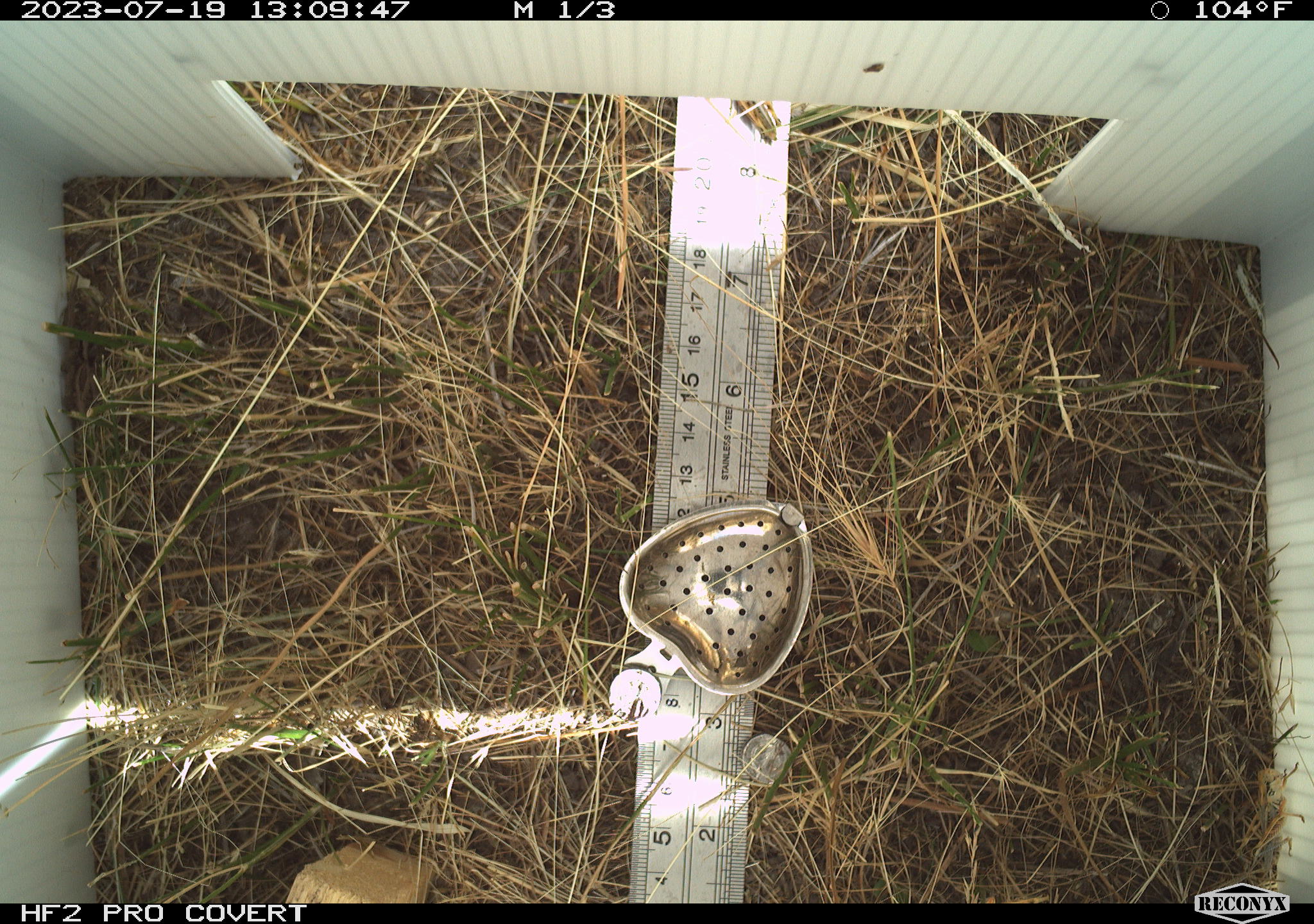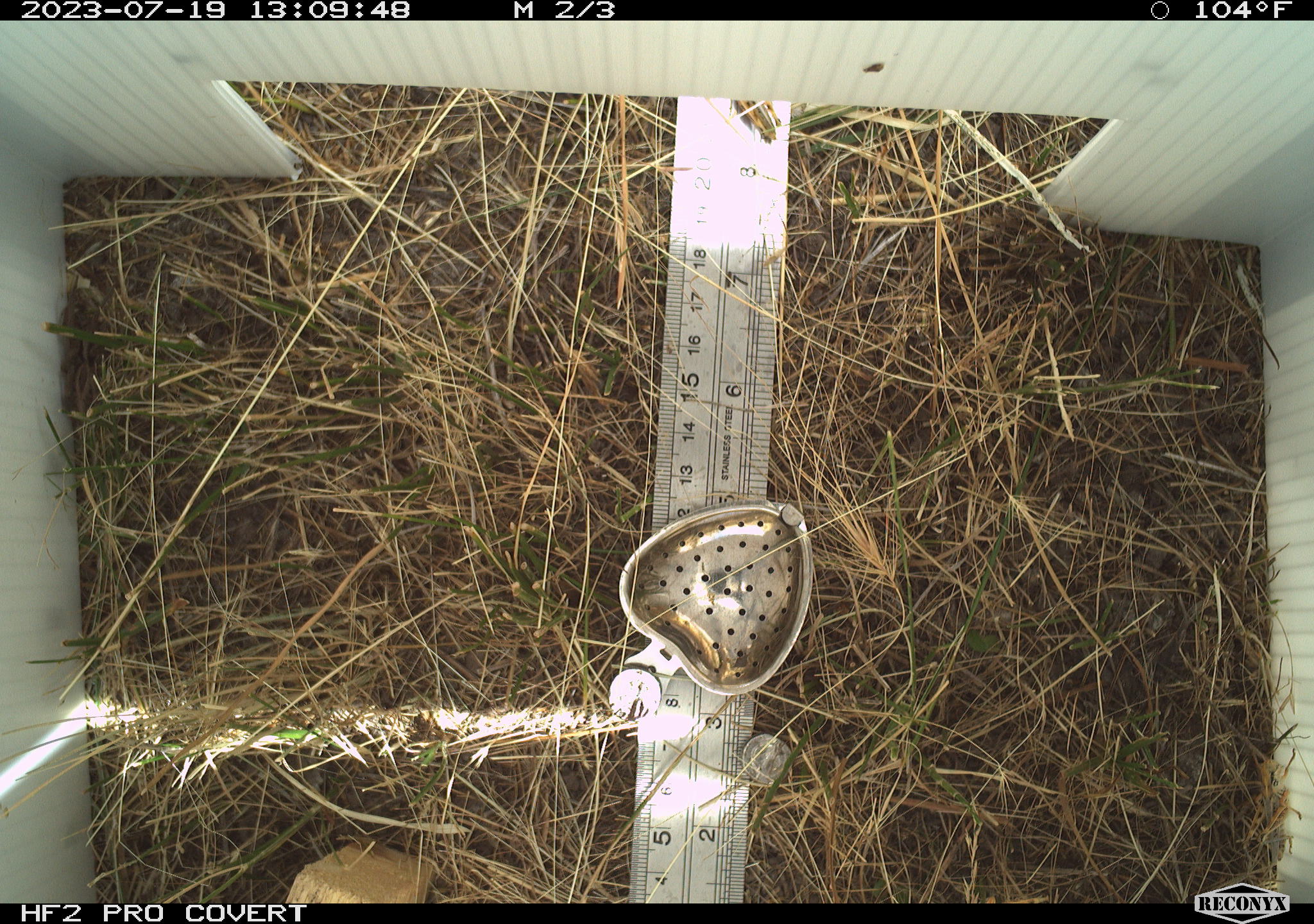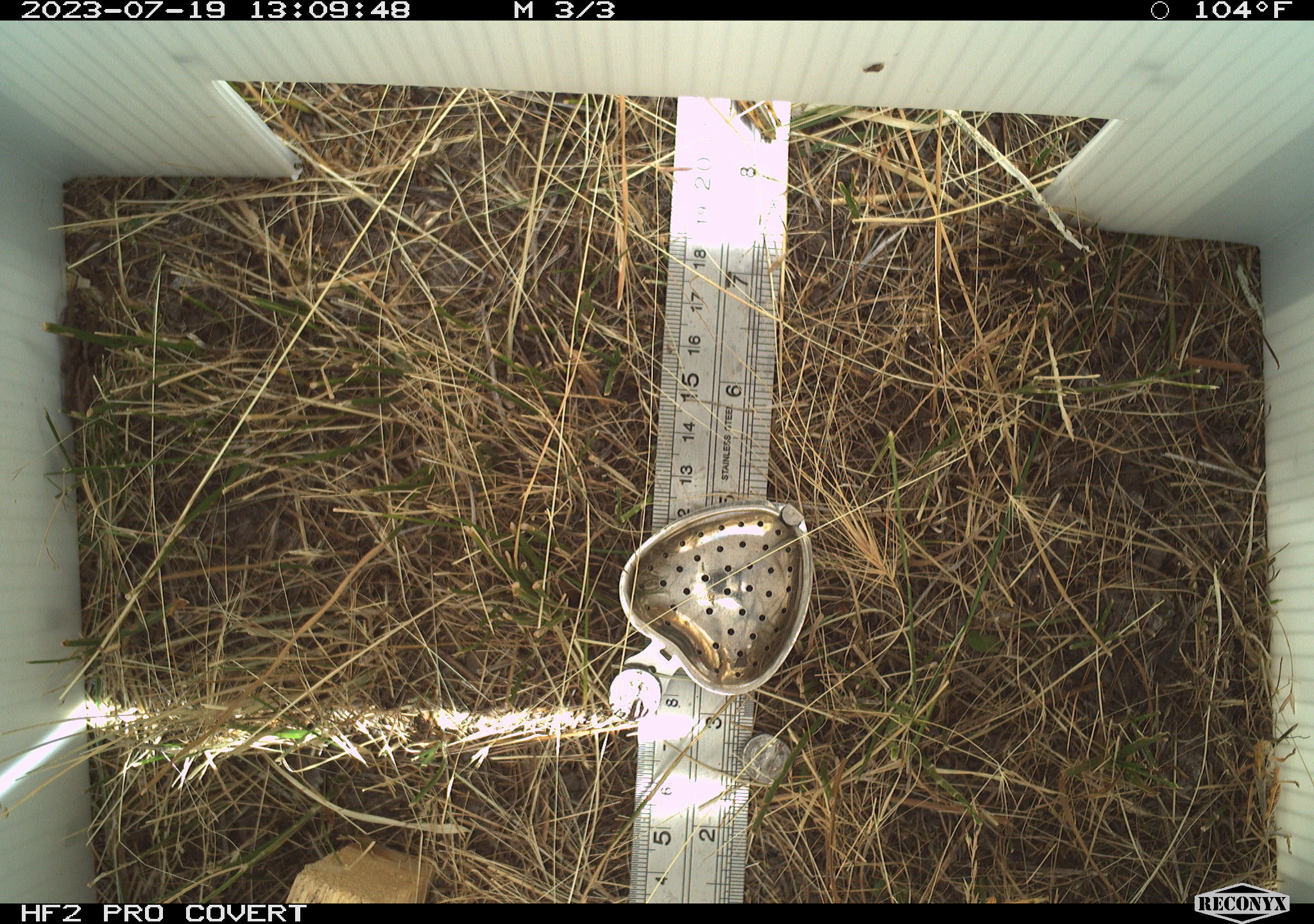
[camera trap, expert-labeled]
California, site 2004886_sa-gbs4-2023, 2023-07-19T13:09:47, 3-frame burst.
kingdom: Animalia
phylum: Arthropoda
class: Insecta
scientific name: Insecta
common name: insect